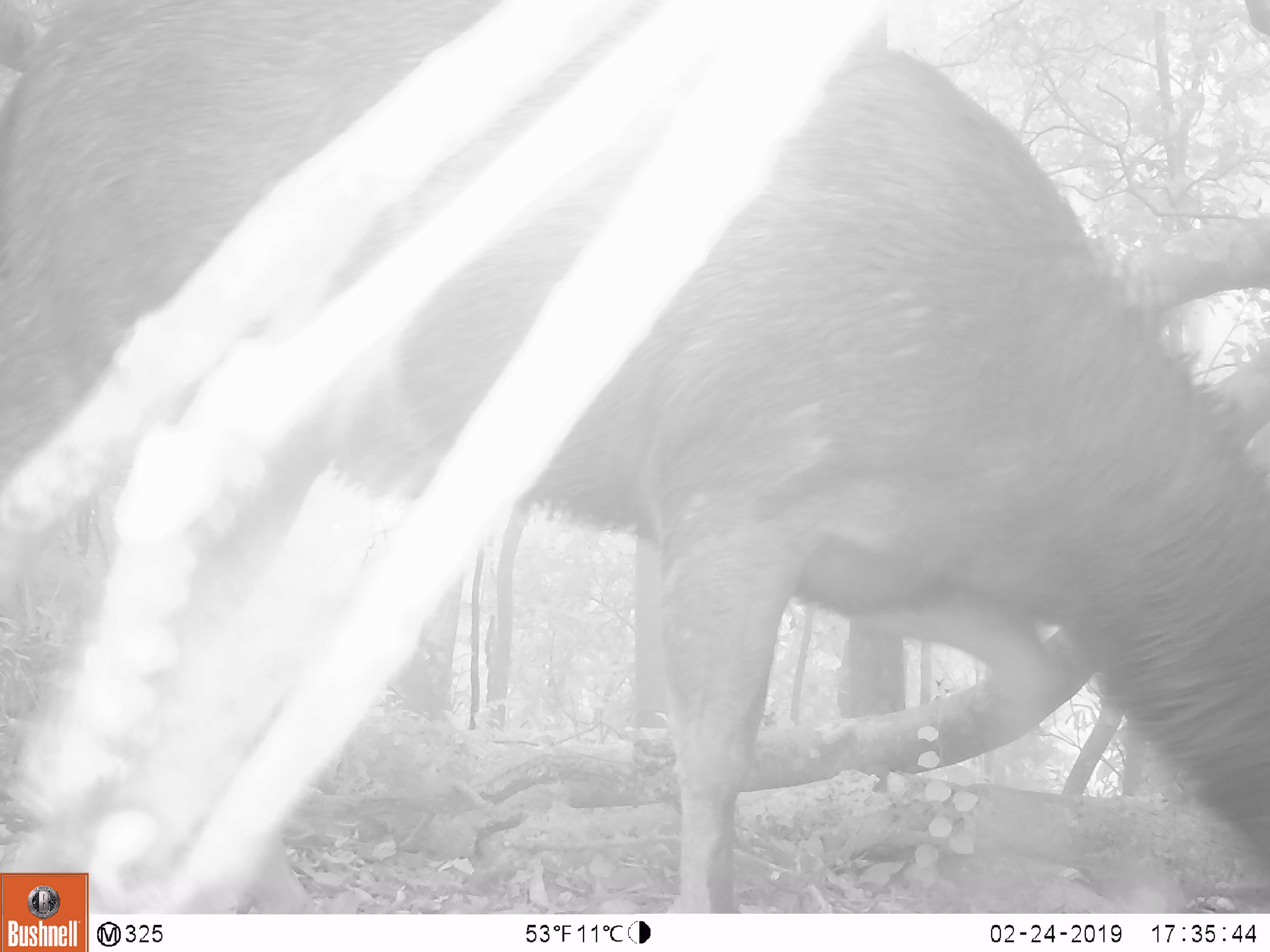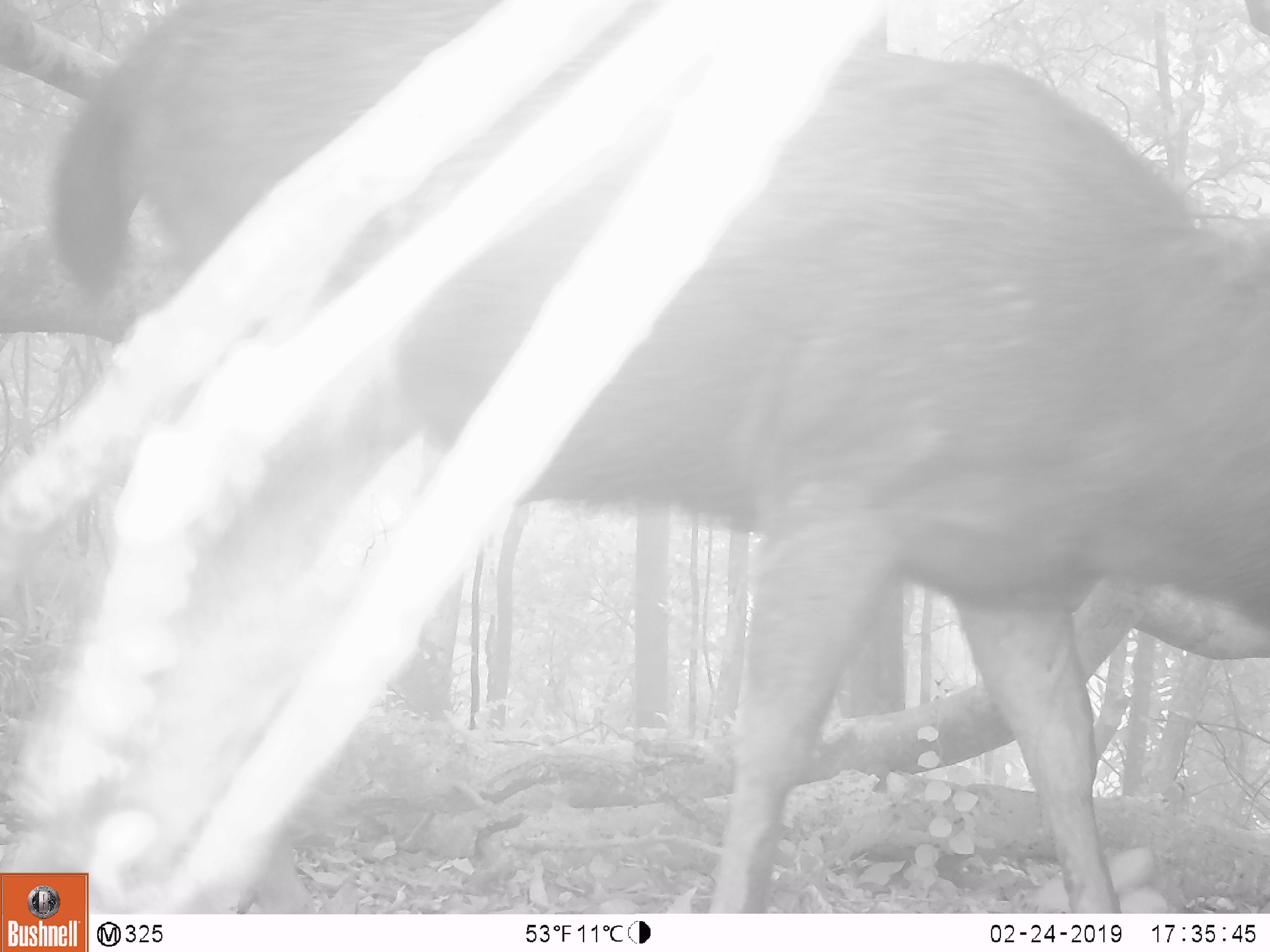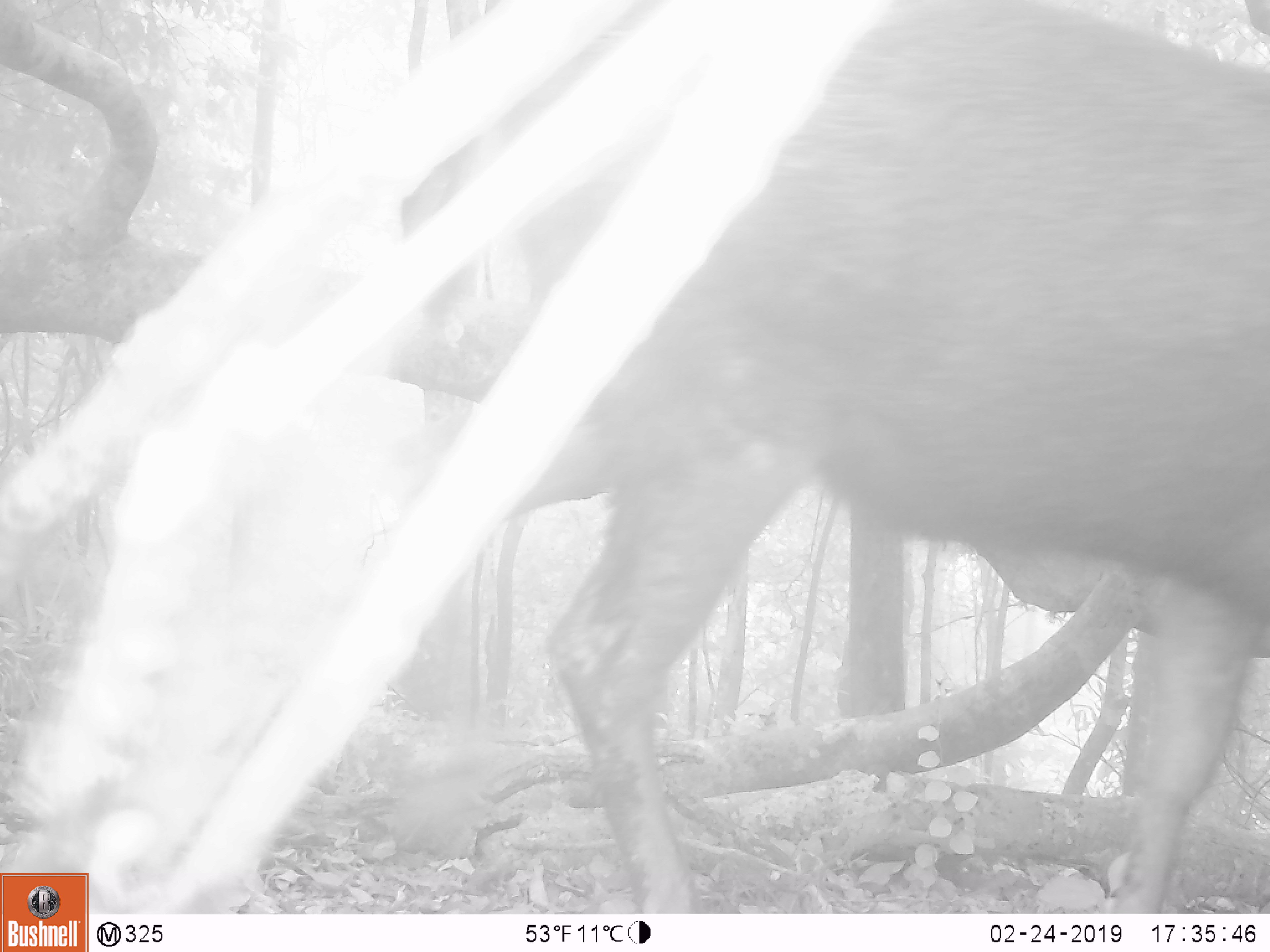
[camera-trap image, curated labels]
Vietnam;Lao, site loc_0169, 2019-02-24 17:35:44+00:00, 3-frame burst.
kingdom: Animalia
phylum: Chordata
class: Mammalia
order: Artiodactyla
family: Cervidae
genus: Rusa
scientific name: Rusa unicolor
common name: sambar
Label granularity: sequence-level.